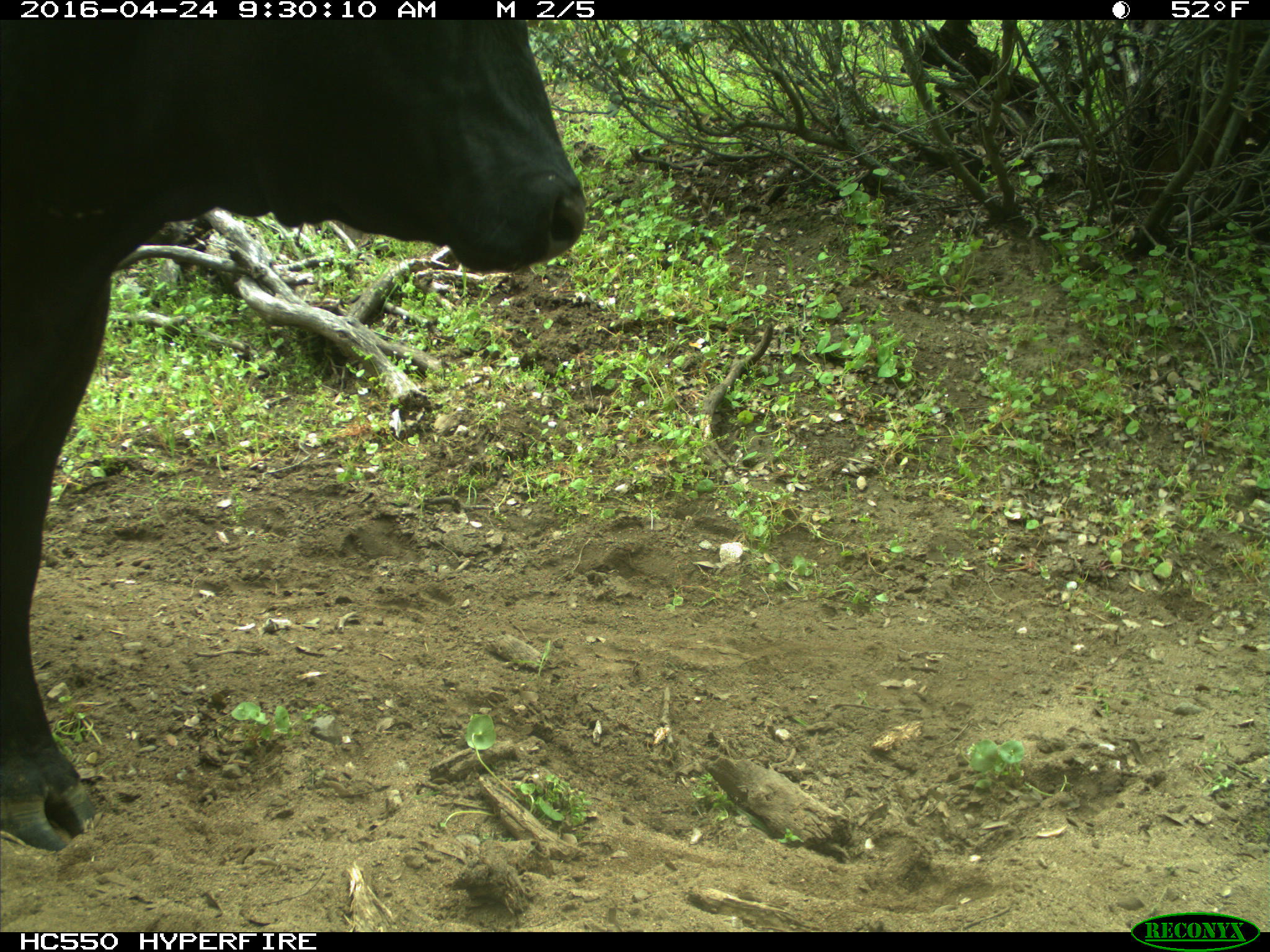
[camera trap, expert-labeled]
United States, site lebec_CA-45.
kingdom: Animalia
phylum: Chordata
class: Mammalia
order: Artiodactyla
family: Bovidae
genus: Bos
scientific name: Bos taurus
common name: domestic cow